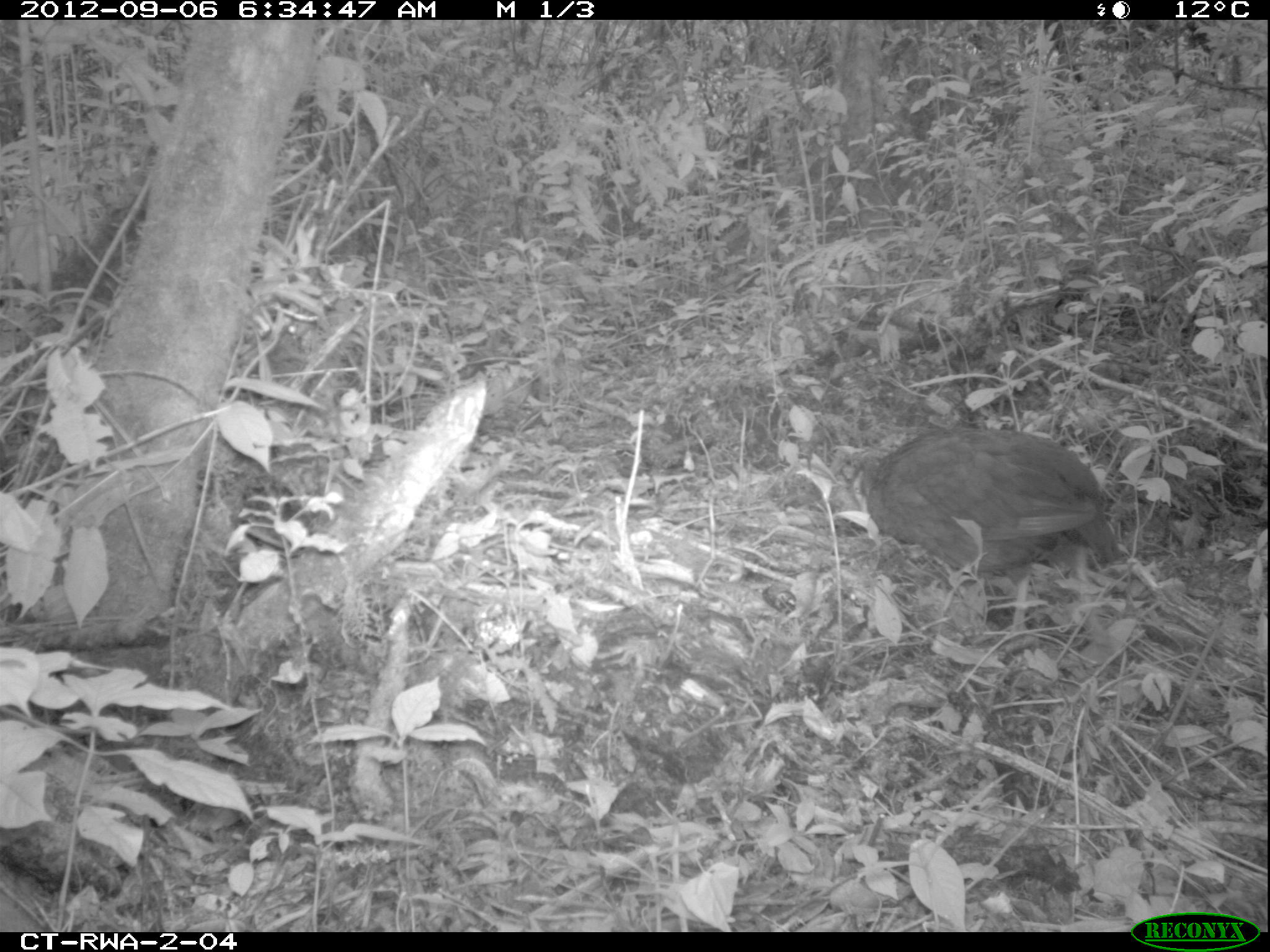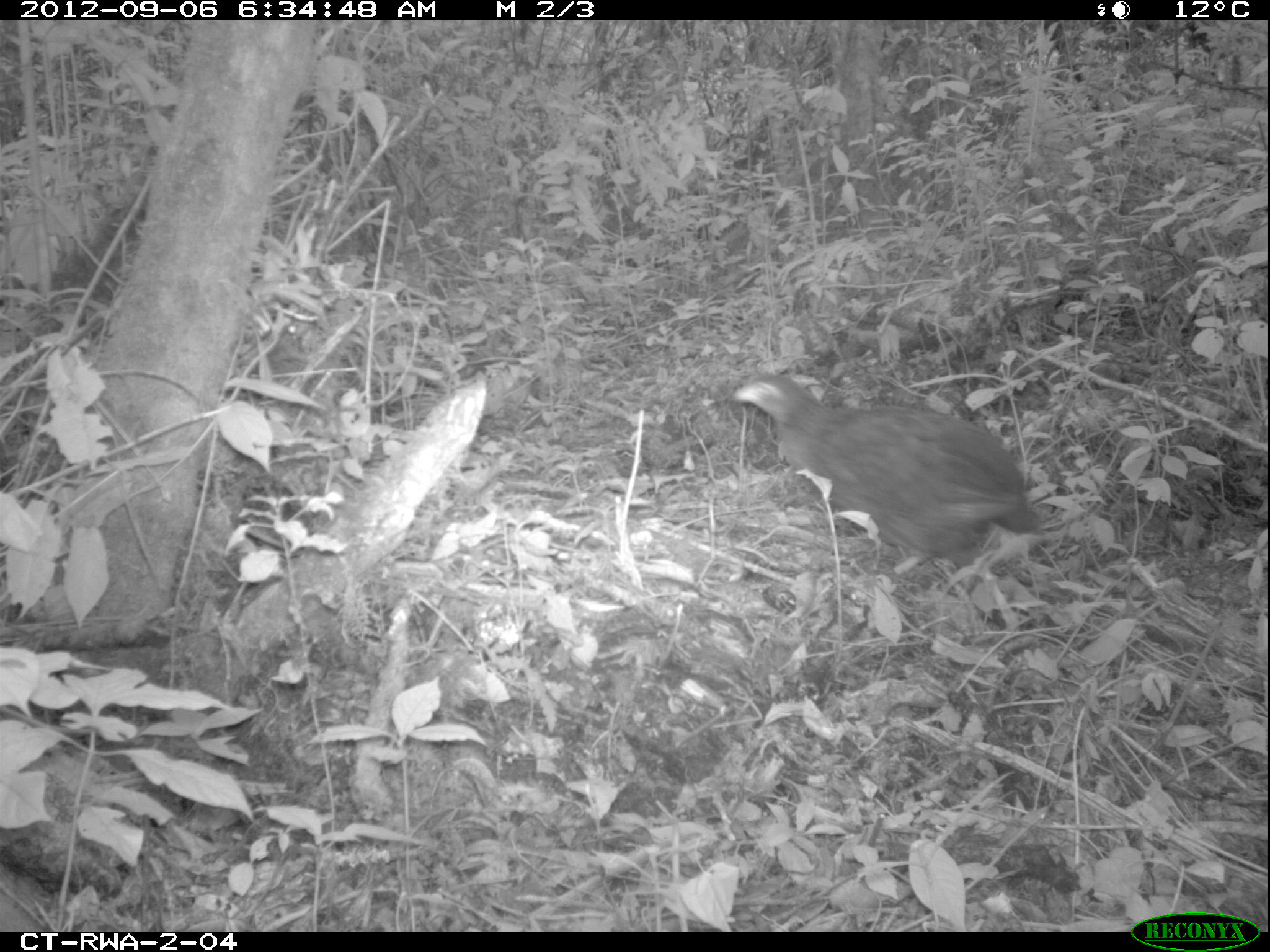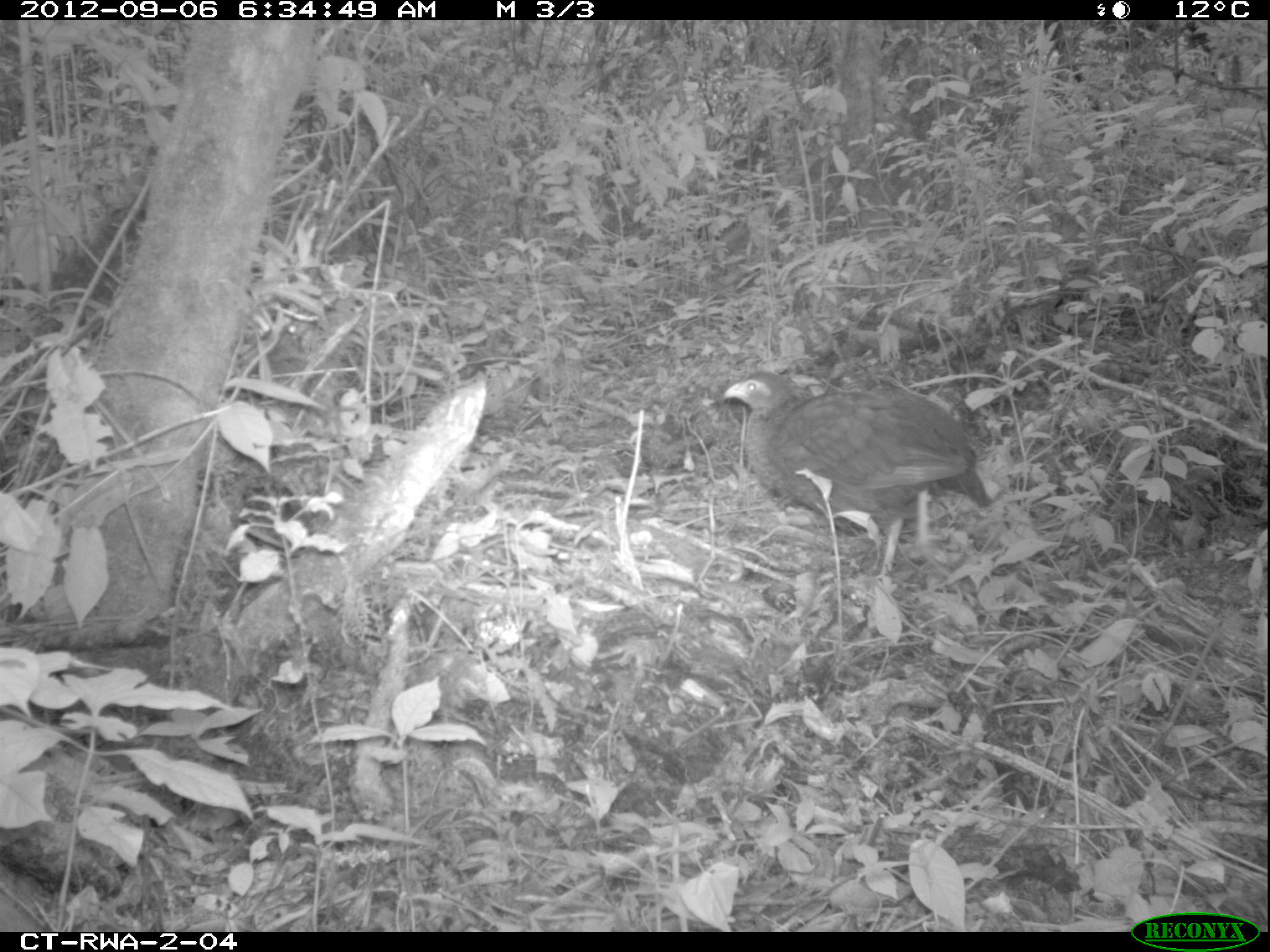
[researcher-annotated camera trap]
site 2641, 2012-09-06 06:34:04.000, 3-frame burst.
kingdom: Animalia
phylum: Chordata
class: Aves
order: Galliformes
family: Phasianidae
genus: Pternistis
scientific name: Pternistis nobilis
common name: handsome francolin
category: francolinus nobilis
Francolinus nobilis (handsome francolin) (Pternistis nobilis), count 1.